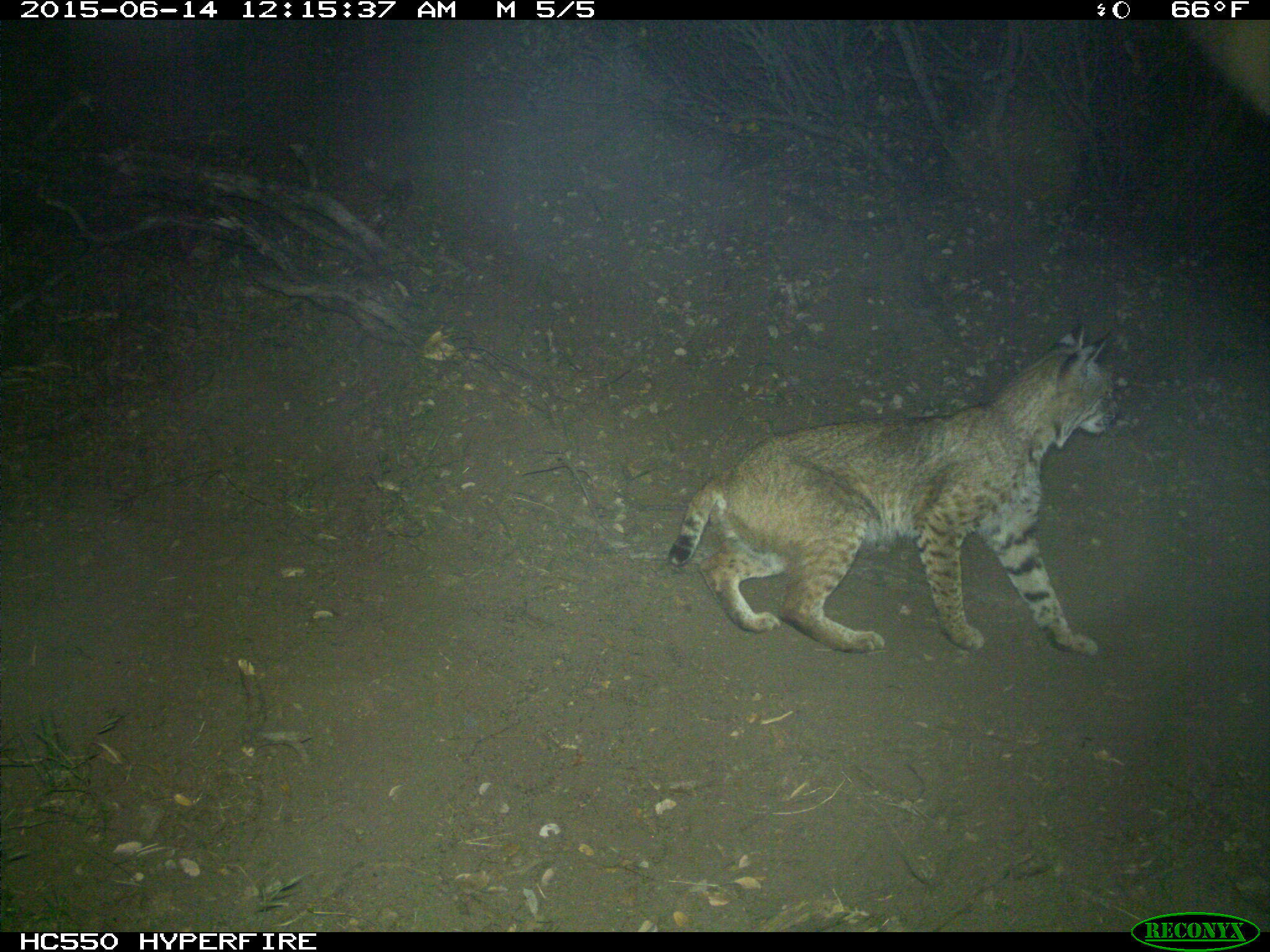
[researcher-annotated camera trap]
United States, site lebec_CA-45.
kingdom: Animalia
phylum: Chordata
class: Mammalia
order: Carnivora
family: Felidae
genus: Lynx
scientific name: Lynx rufus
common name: bobcat